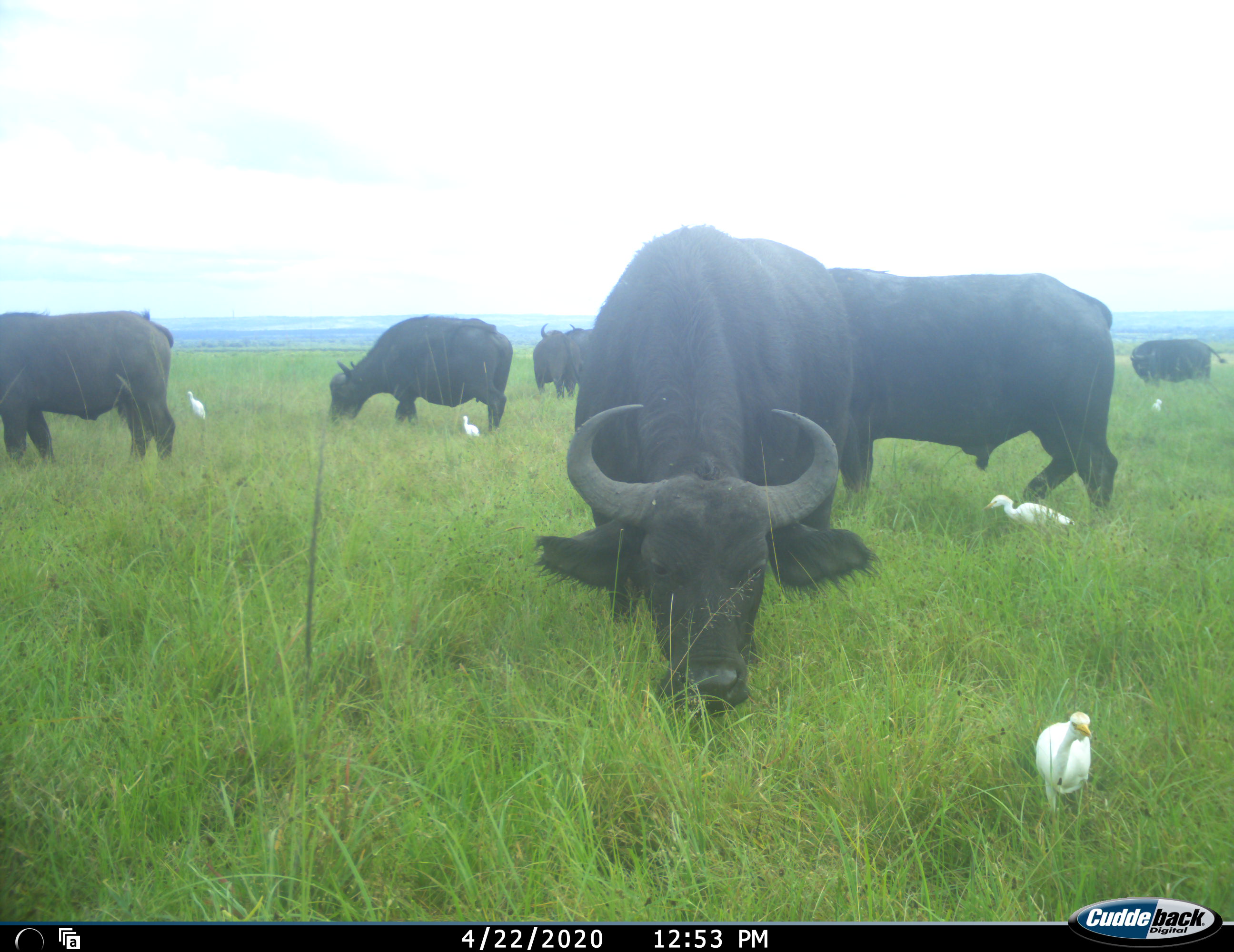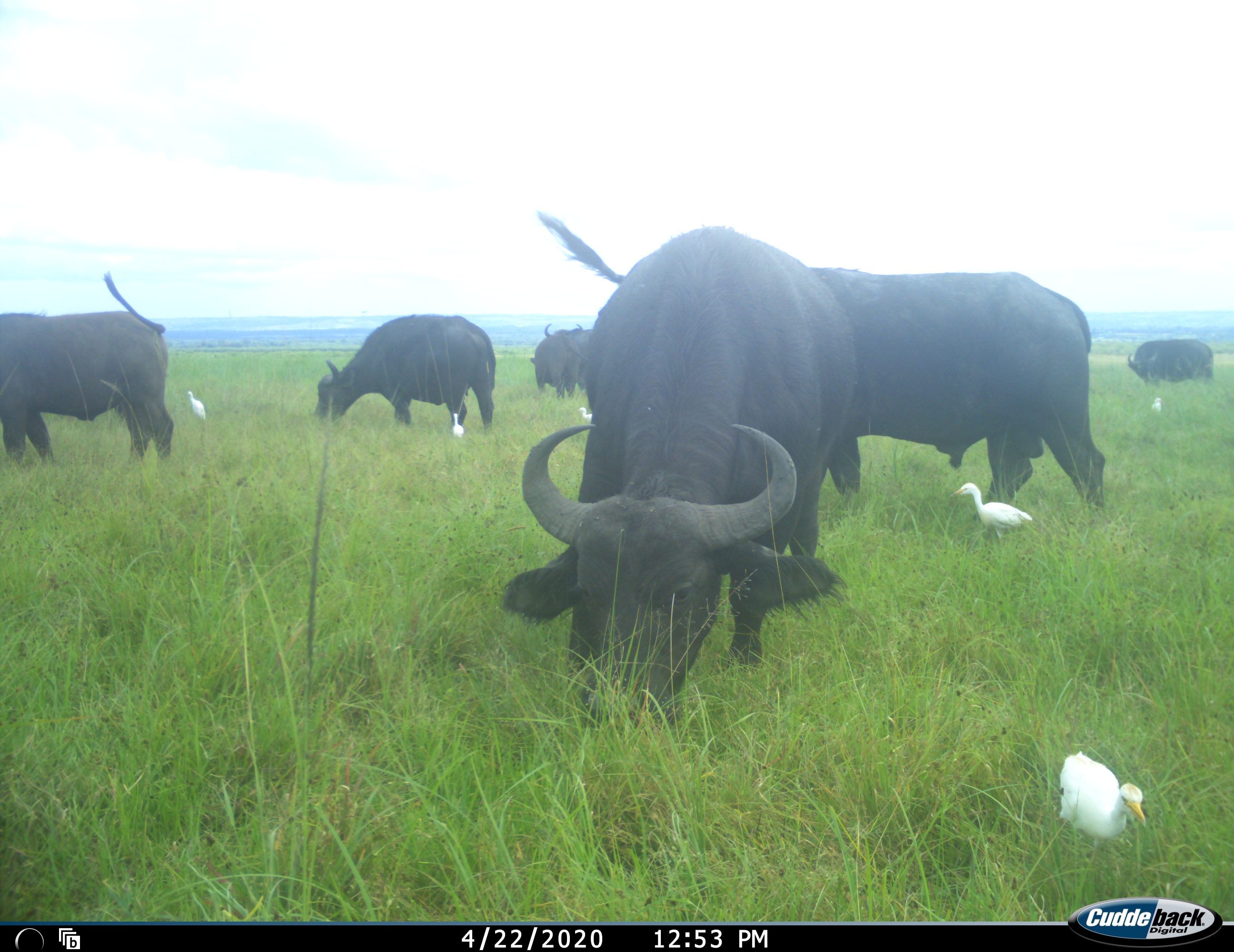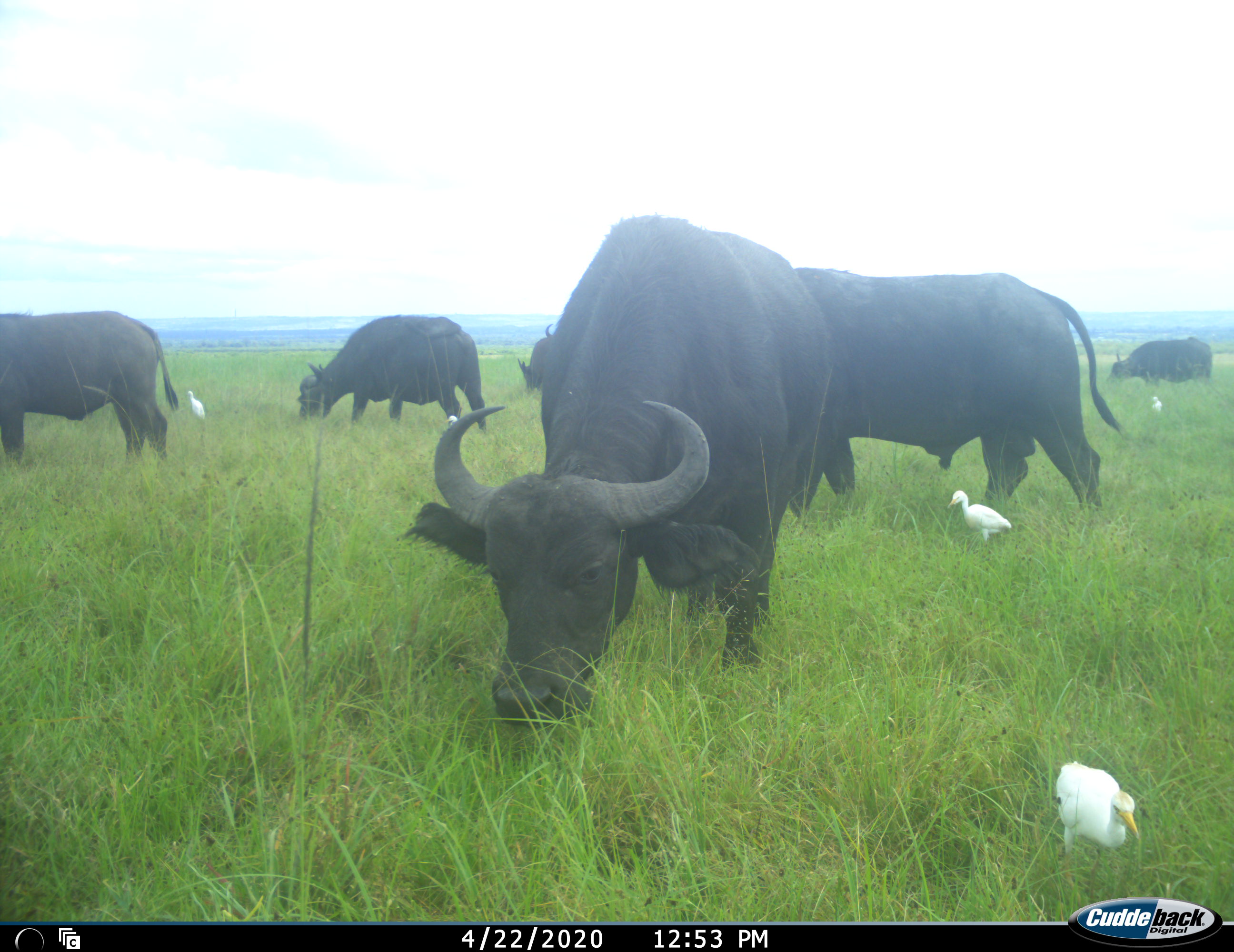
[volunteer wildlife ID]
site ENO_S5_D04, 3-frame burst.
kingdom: Animalia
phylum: Chordata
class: Aves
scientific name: Aves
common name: bird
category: birdother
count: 6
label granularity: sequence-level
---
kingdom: Animalia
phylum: Chordata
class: Mammalia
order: Artiodactyla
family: Bovidae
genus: Syncerus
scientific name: Syncerus caffer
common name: african buffalo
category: buffalo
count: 6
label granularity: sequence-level